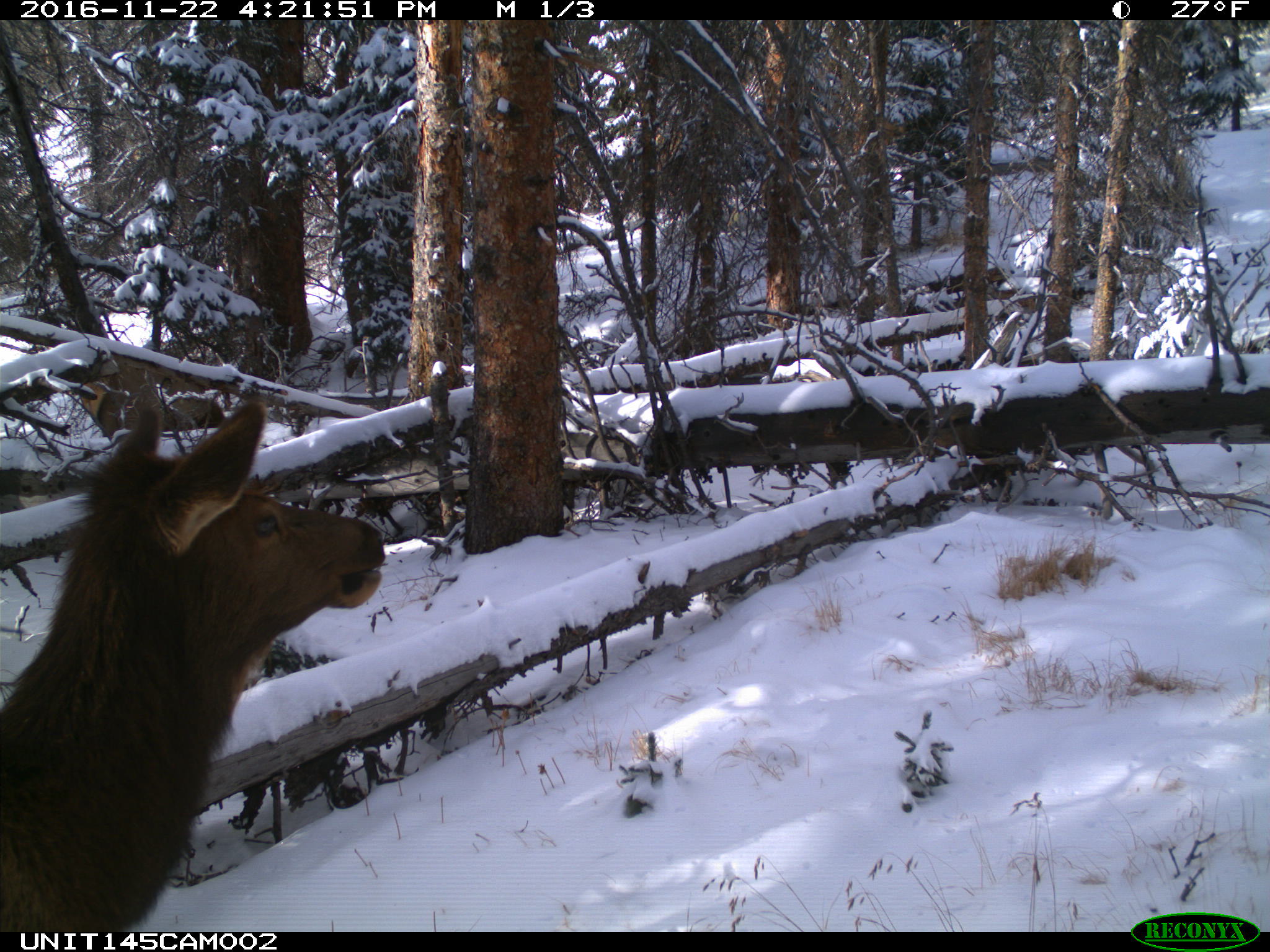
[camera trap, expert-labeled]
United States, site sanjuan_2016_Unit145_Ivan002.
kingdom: Animalia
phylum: Chordata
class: Mammalia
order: Artiodactyla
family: Cervidae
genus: Cervus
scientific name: Cervus elaphus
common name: red deer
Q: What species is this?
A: Cervus elaphus (red deer).